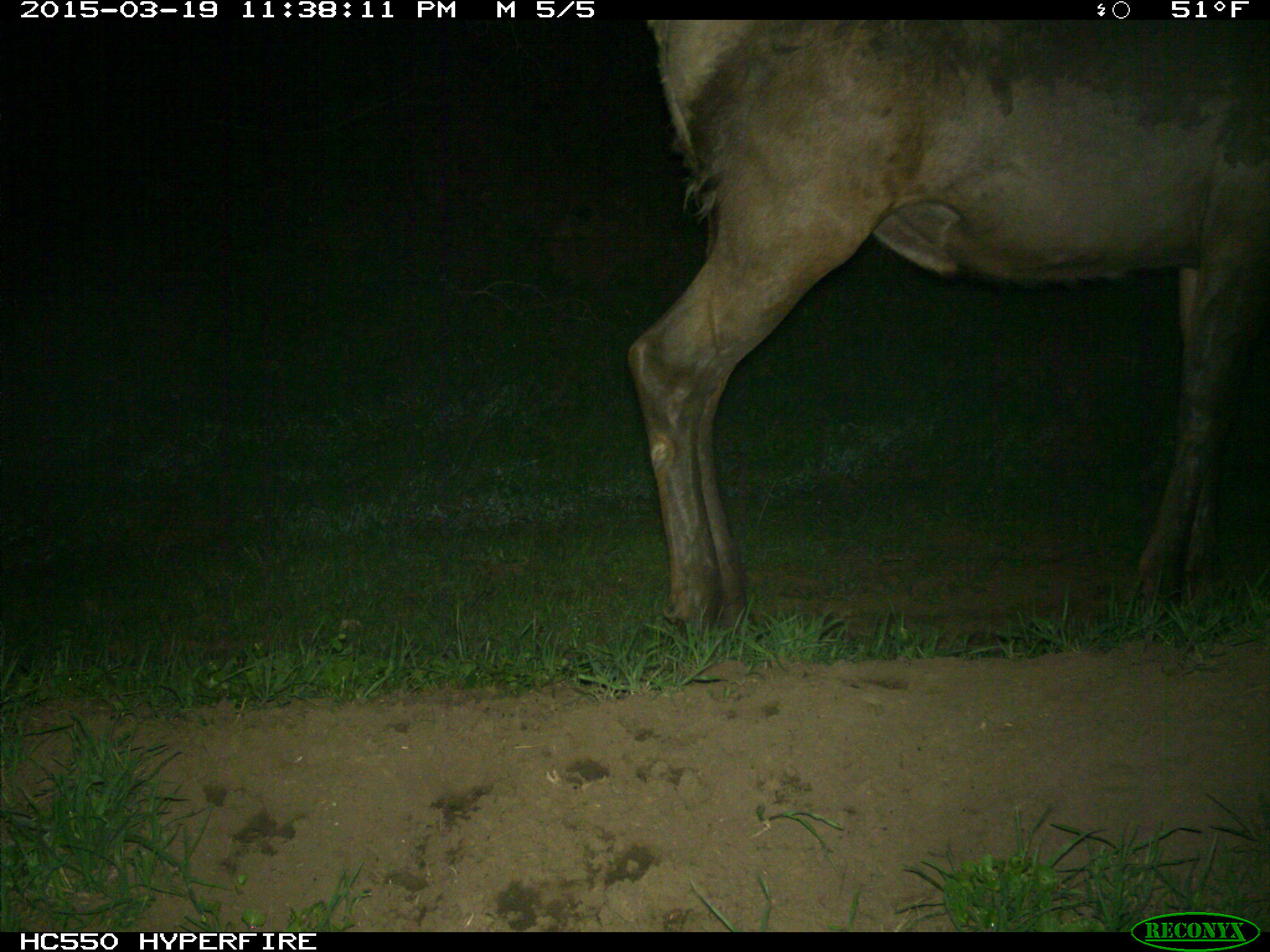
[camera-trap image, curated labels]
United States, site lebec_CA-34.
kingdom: Animalia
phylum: Chordata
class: Mammalia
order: Artiodactyla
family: Cervidae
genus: Cervus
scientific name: Cervus canadensis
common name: elk